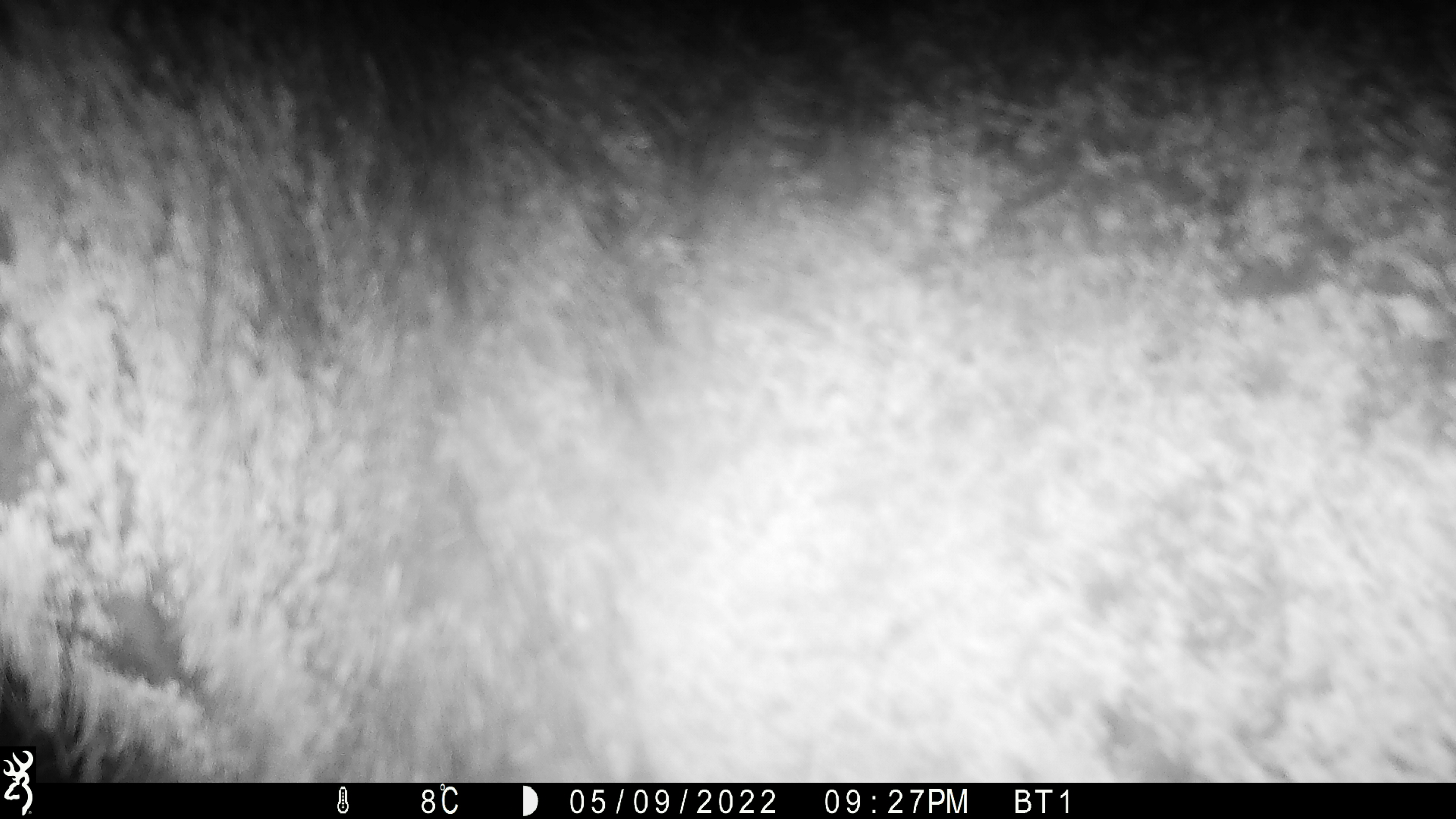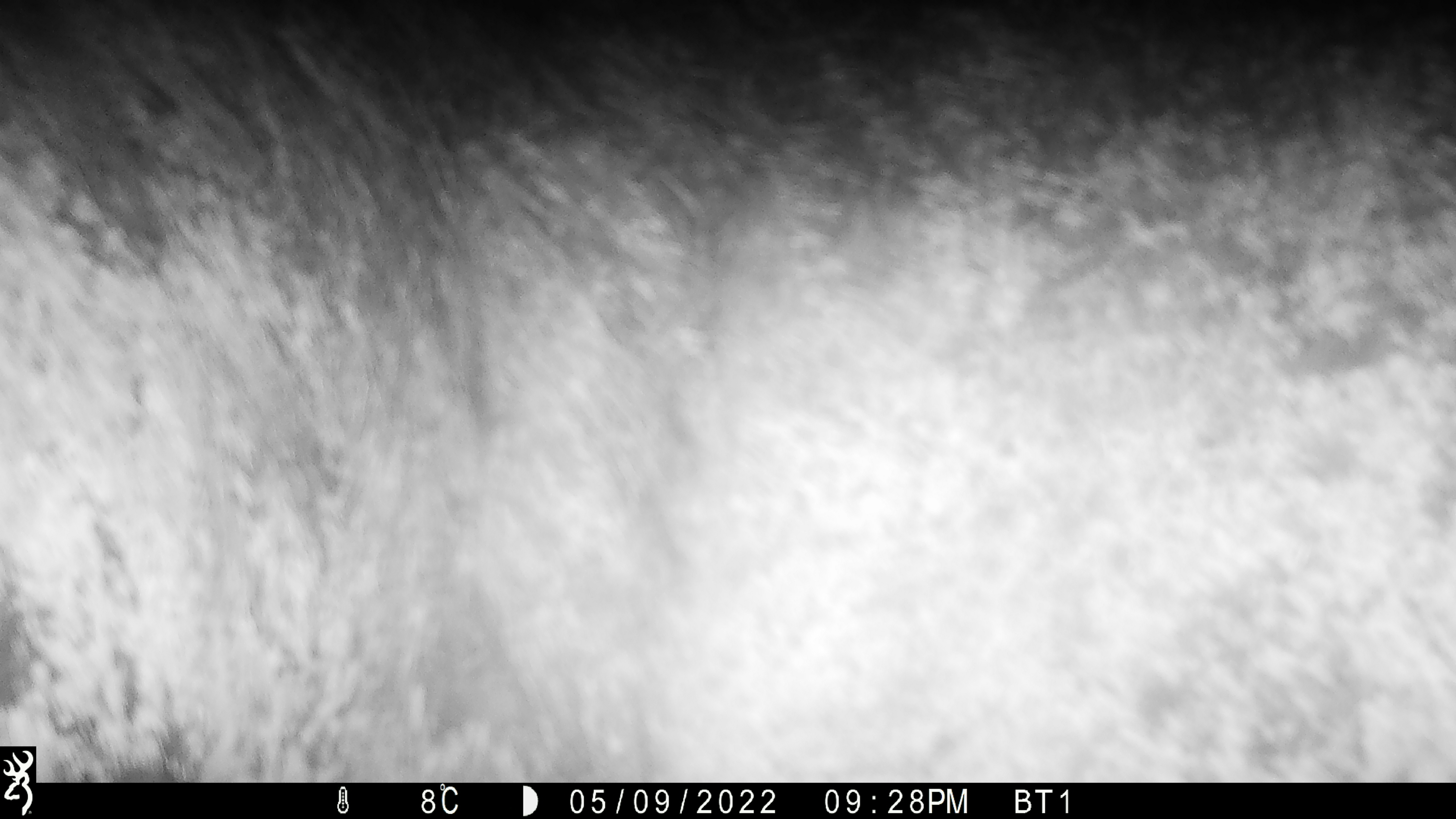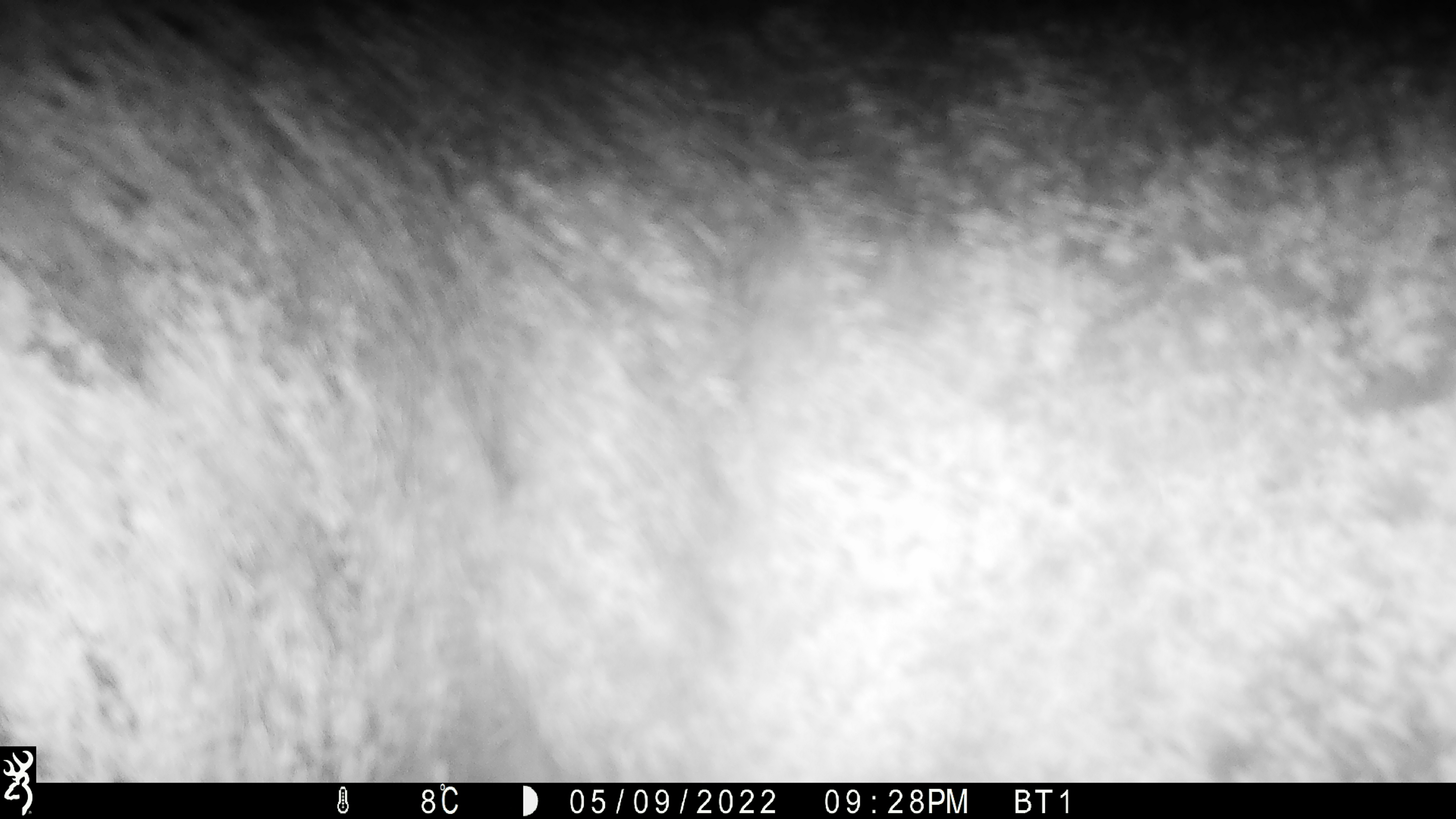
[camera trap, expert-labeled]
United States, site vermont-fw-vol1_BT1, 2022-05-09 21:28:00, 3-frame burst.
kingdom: Animalia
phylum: Chordata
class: Mammalia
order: Artiodactyla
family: Cervidae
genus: Alces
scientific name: Alces alces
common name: moose